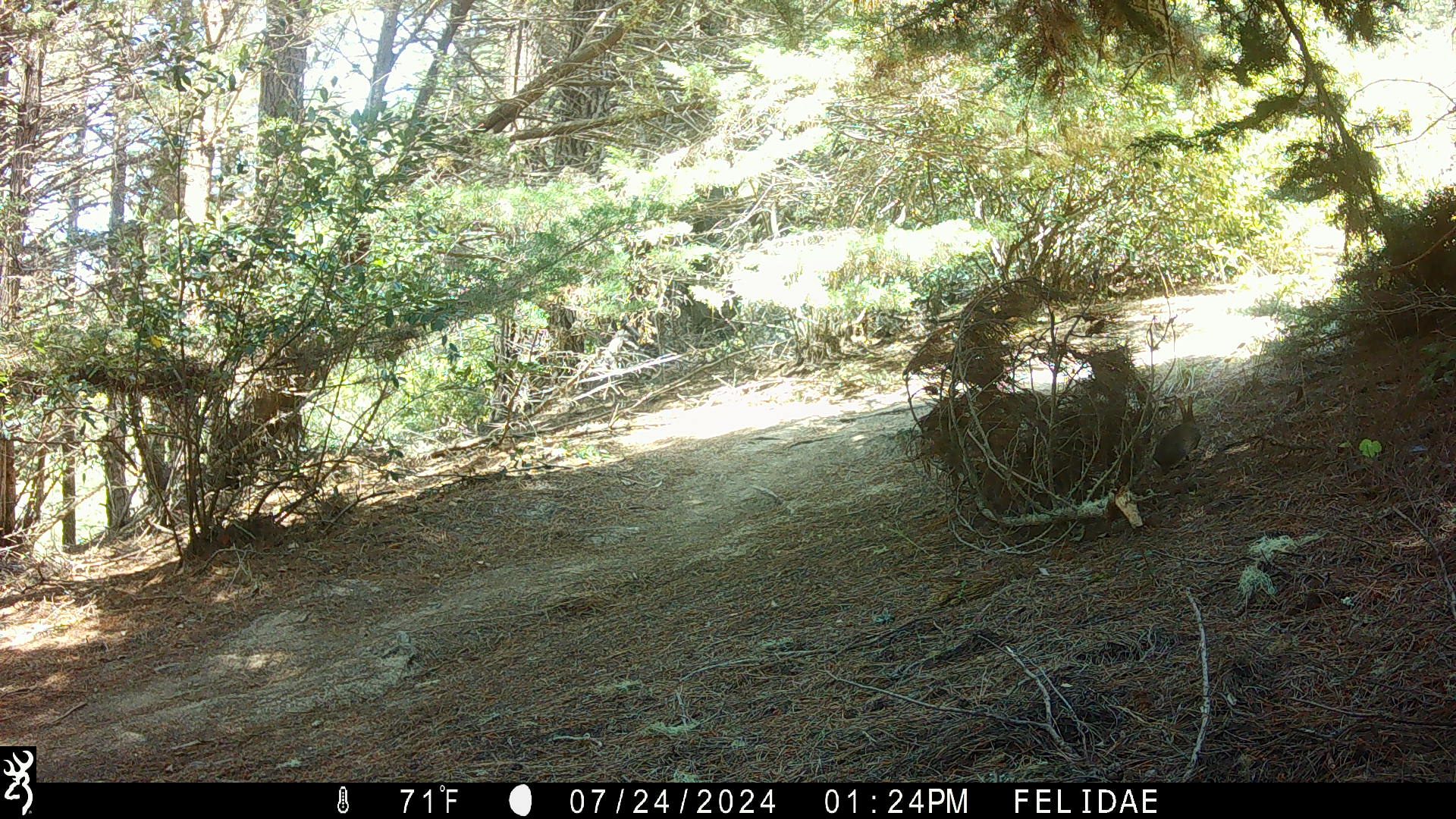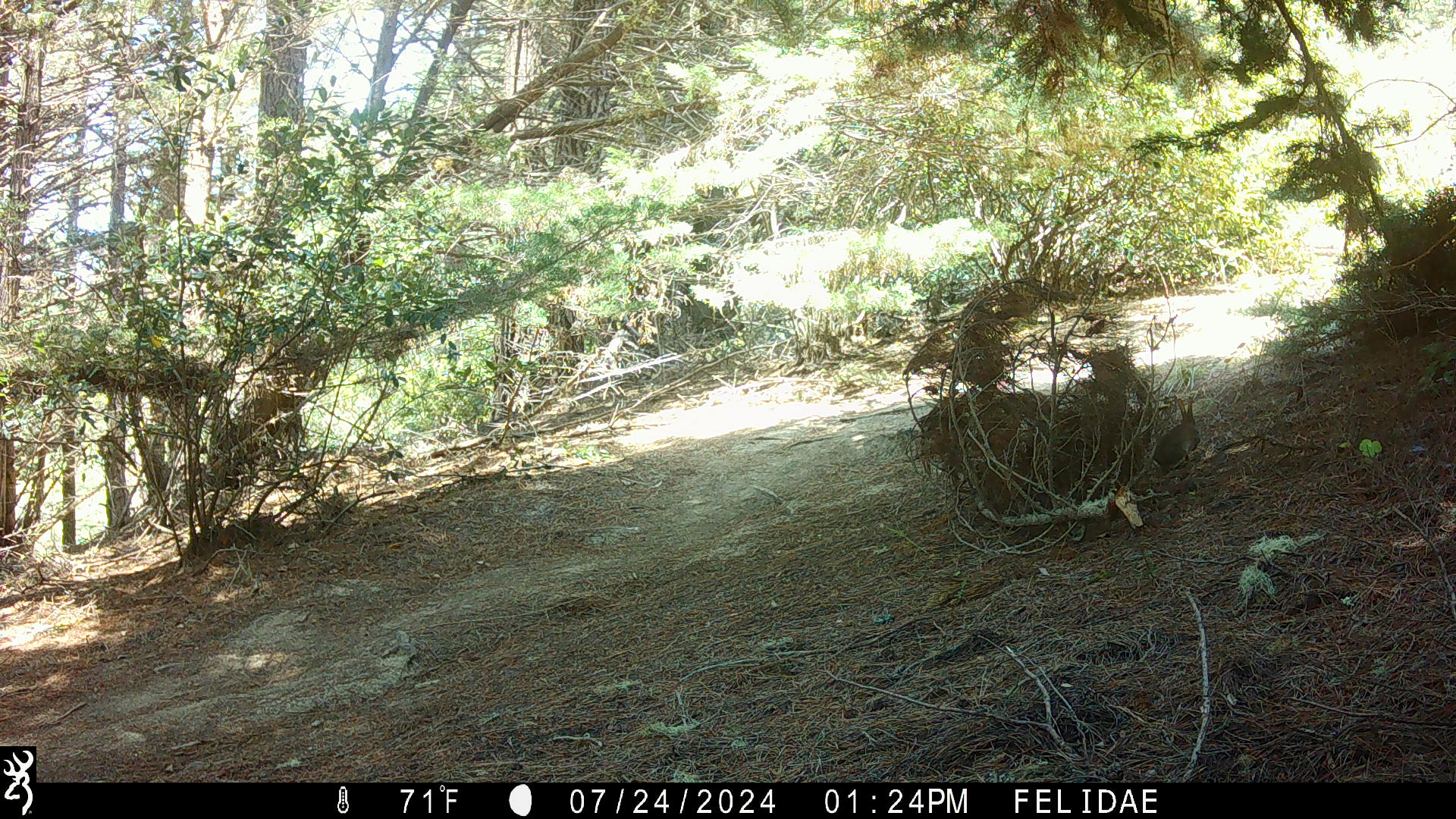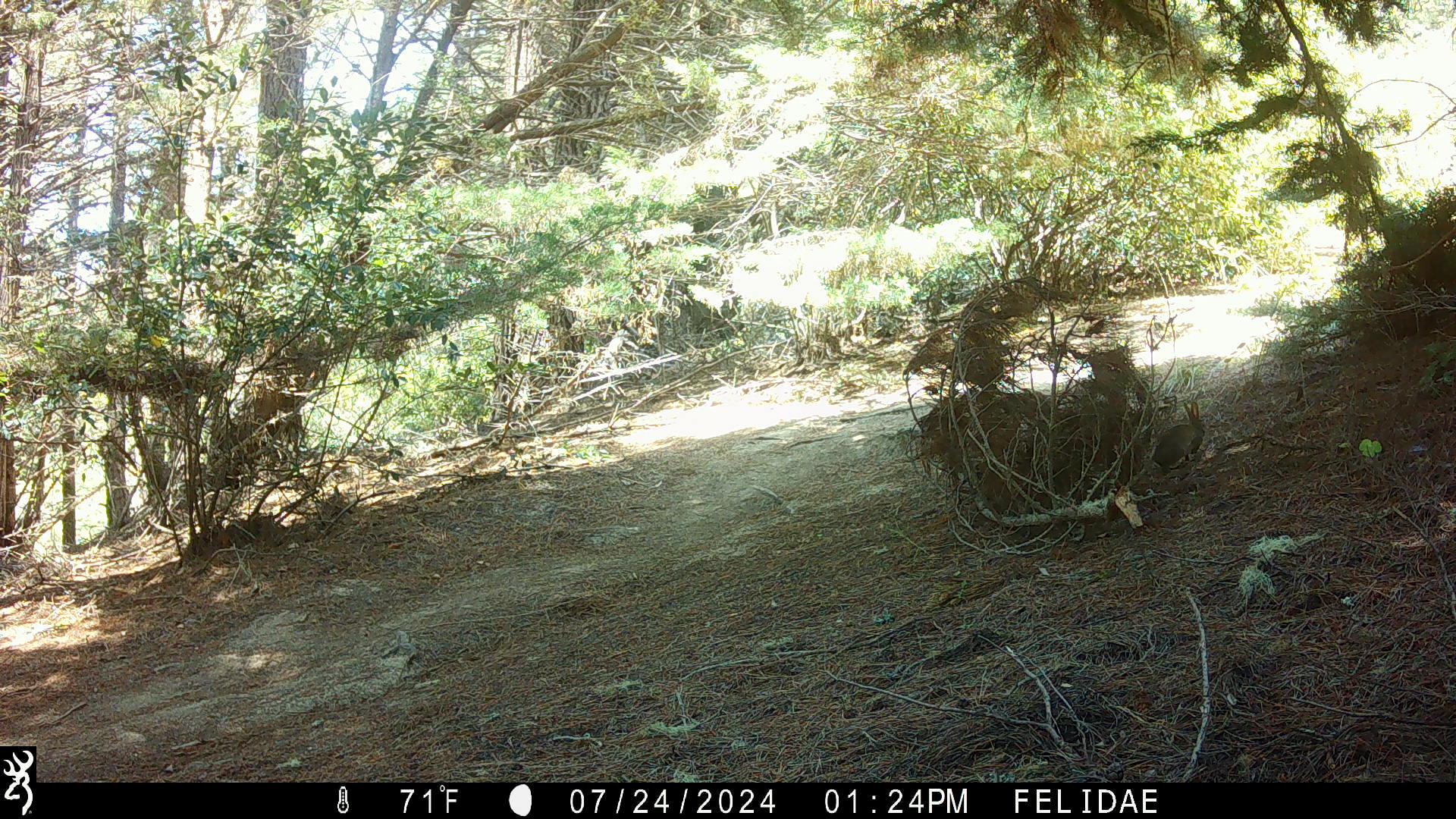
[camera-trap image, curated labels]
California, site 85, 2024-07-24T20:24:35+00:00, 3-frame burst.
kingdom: Animalia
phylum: Chordata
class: Mammalia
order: Lagomorpha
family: Leporidae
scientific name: Leporidae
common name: rabbit